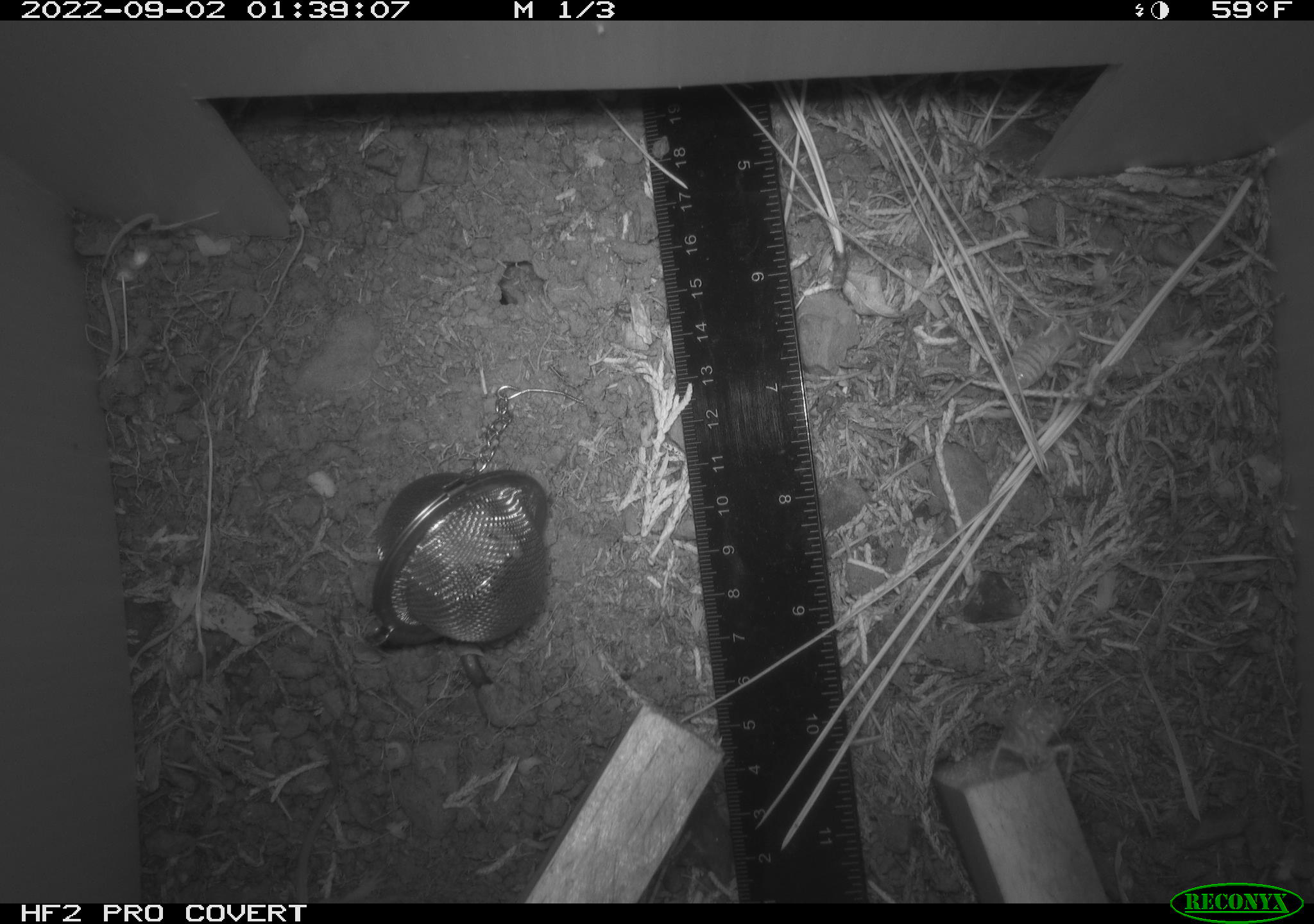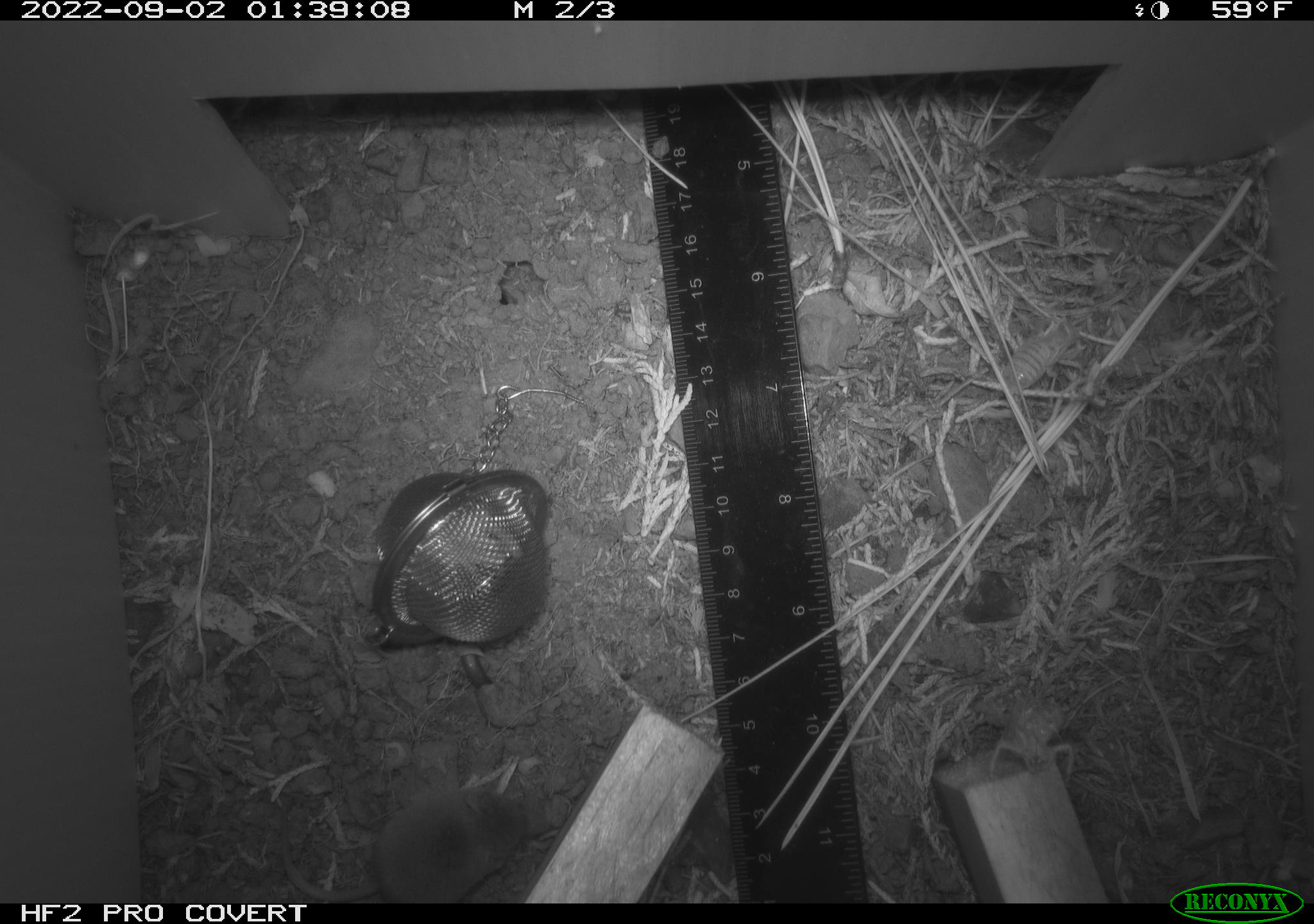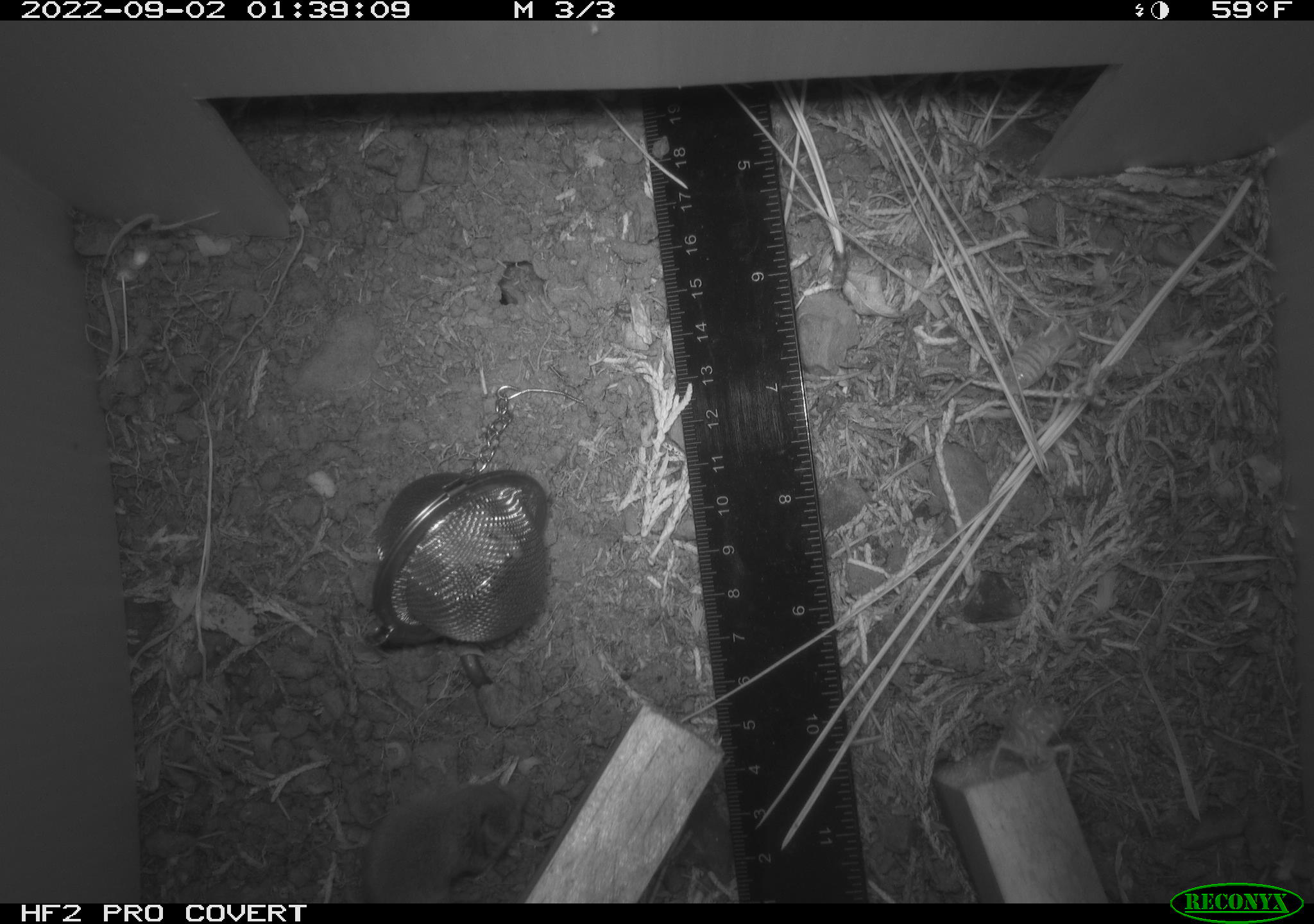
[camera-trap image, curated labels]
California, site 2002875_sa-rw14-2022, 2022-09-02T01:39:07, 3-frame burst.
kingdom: Animalia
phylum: Chordata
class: Mammalia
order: Eulipotyphla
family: Soricidae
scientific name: Soricidae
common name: shrews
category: soricidae family